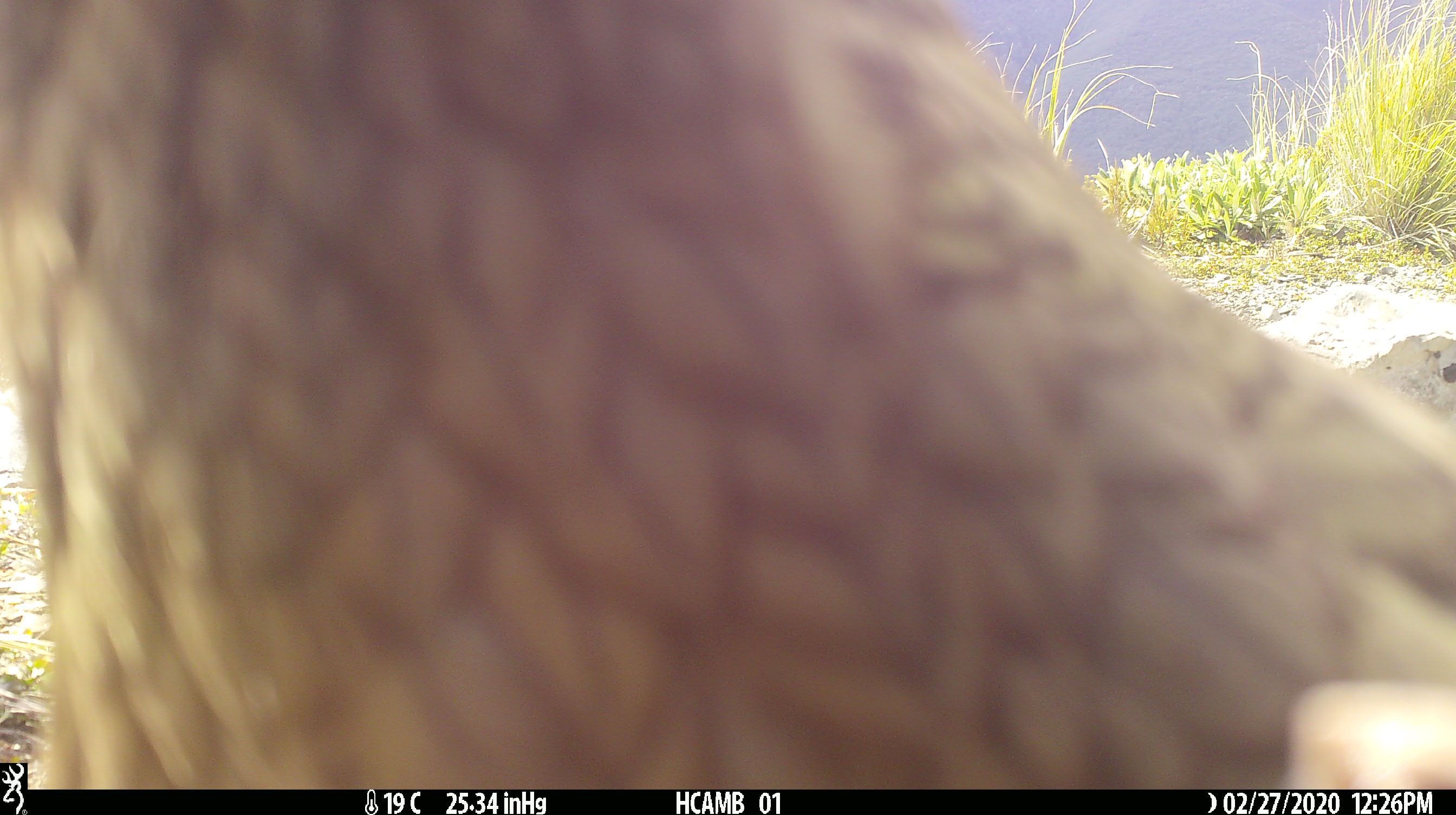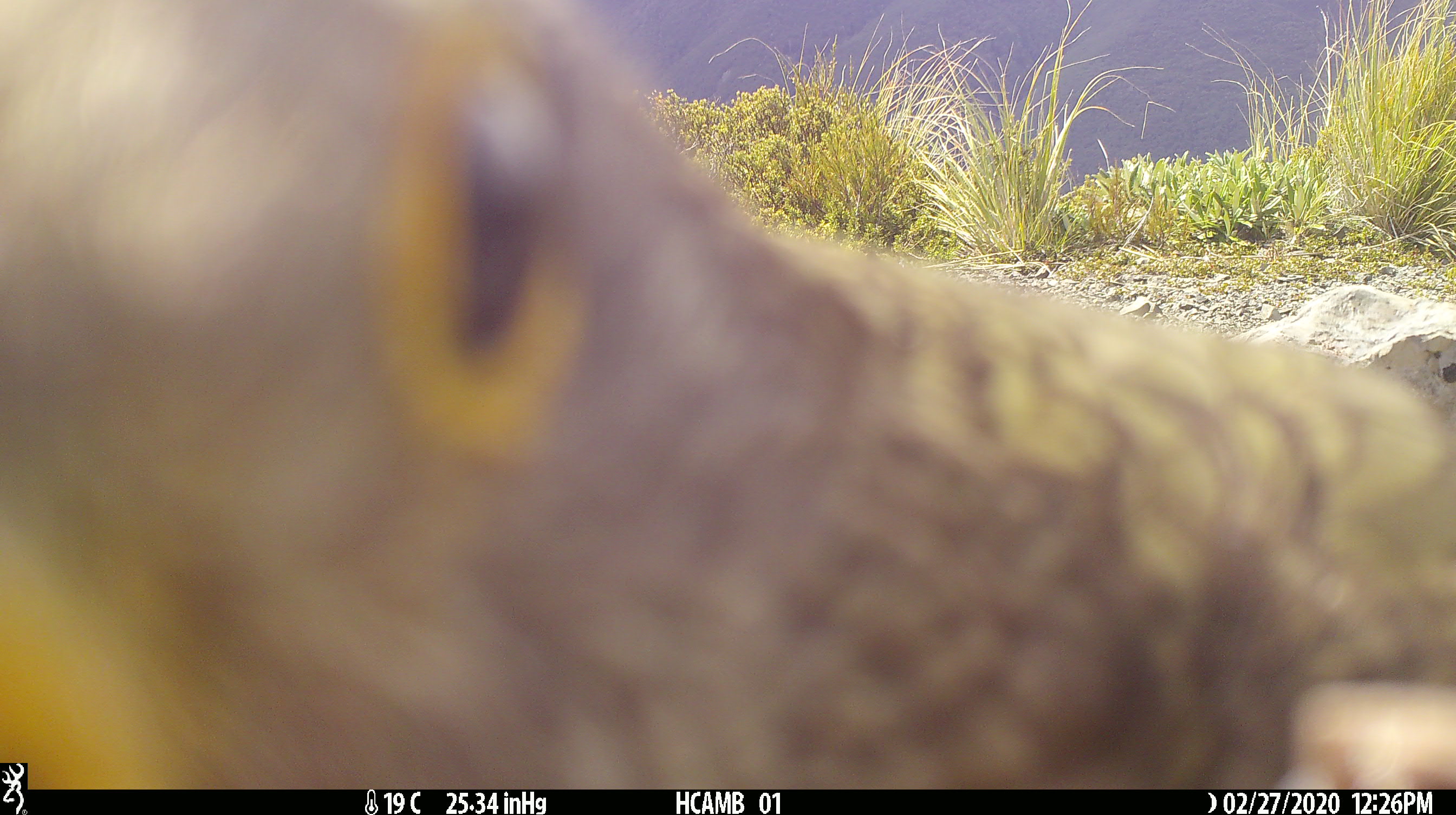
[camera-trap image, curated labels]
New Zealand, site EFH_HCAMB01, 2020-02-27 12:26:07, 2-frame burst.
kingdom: Animalia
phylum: Chordata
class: Aves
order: Psittaciformes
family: Strigopidae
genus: Nestor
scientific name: Nestor notabilis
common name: kea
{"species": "kea (Nestor notabilis)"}